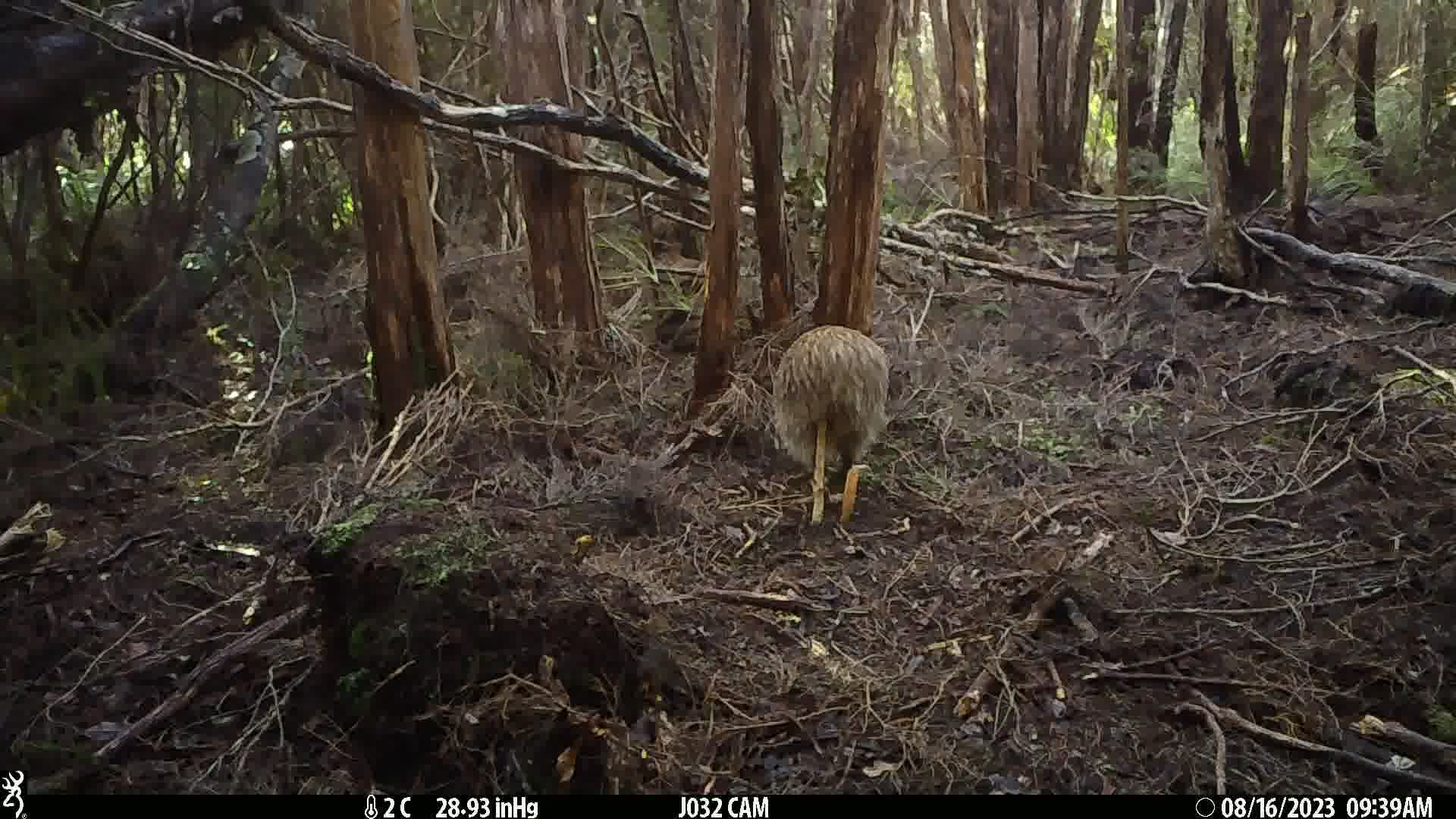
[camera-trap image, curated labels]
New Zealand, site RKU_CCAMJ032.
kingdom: Animalia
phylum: Chordata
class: Aves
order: Apterygiformes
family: Apterygidae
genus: Apteryx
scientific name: Apteryx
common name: kiwi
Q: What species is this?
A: Kiwi (Apteryx).